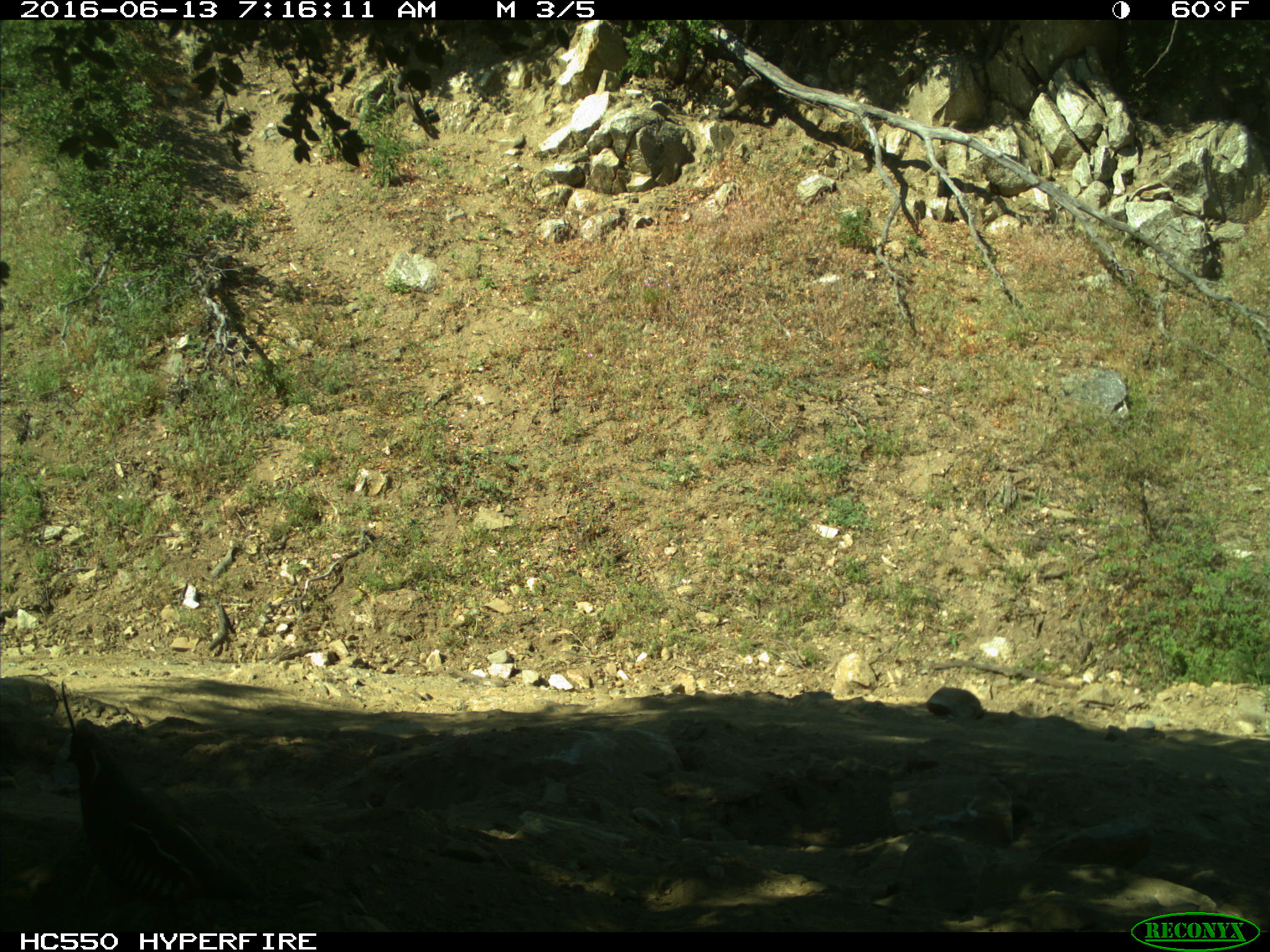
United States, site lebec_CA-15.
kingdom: Animalia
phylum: Chordata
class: Aves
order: Galliformes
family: Odontophoridae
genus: Callipepla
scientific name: Callipepla californica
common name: california quail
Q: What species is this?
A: Callipepla californica (california quail).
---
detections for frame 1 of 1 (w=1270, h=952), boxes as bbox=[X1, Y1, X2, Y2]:
animal: bbox=[64, 728, 260, 930]